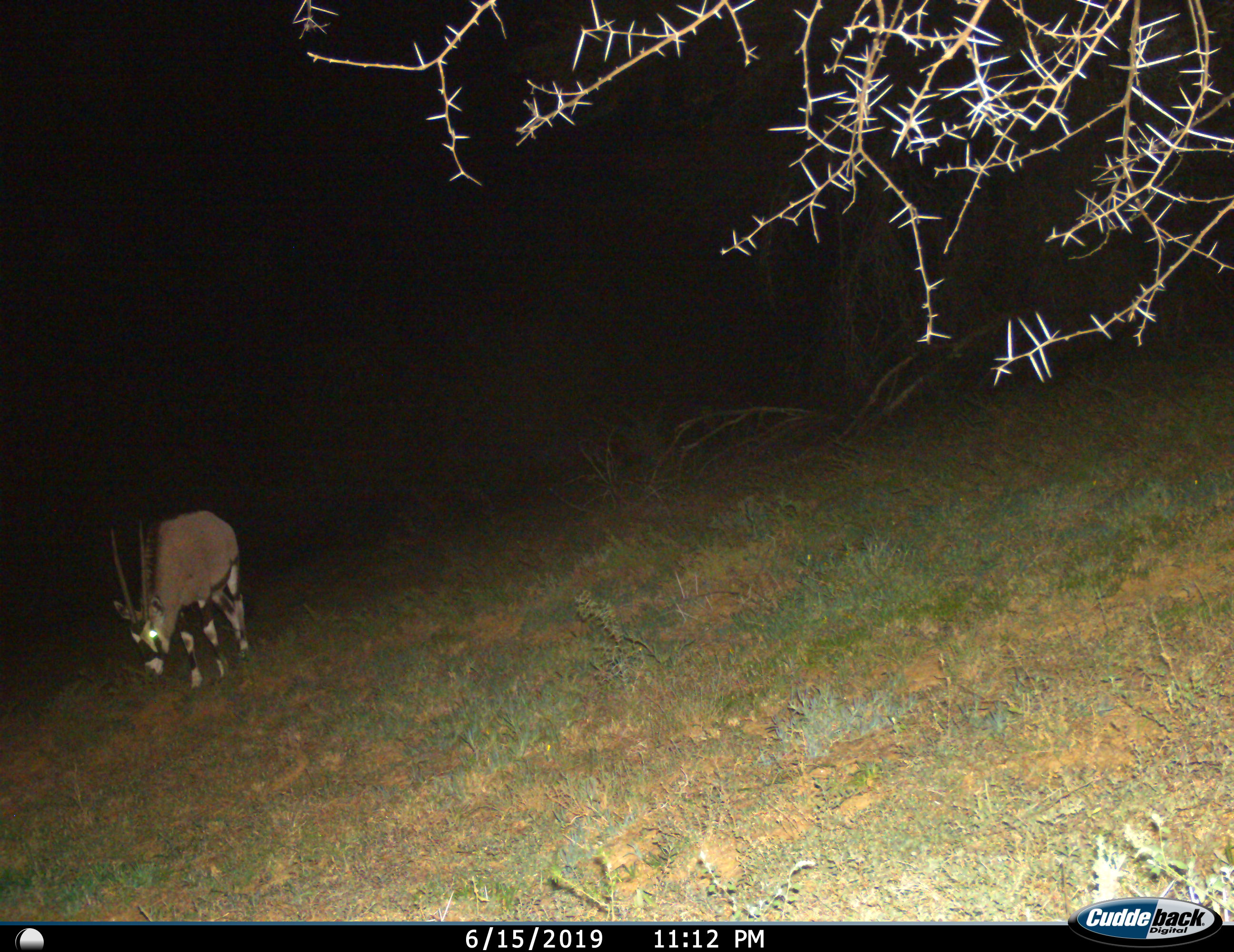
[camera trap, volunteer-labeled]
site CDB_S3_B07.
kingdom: Animalia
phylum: Chordata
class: Mammalia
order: Artiodactyla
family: Bovidae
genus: Oryx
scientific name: Oryx gazella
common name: gemsbok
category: oryx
Oryx (gemsbok) (Oryx gazella), count 1. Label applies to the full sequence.